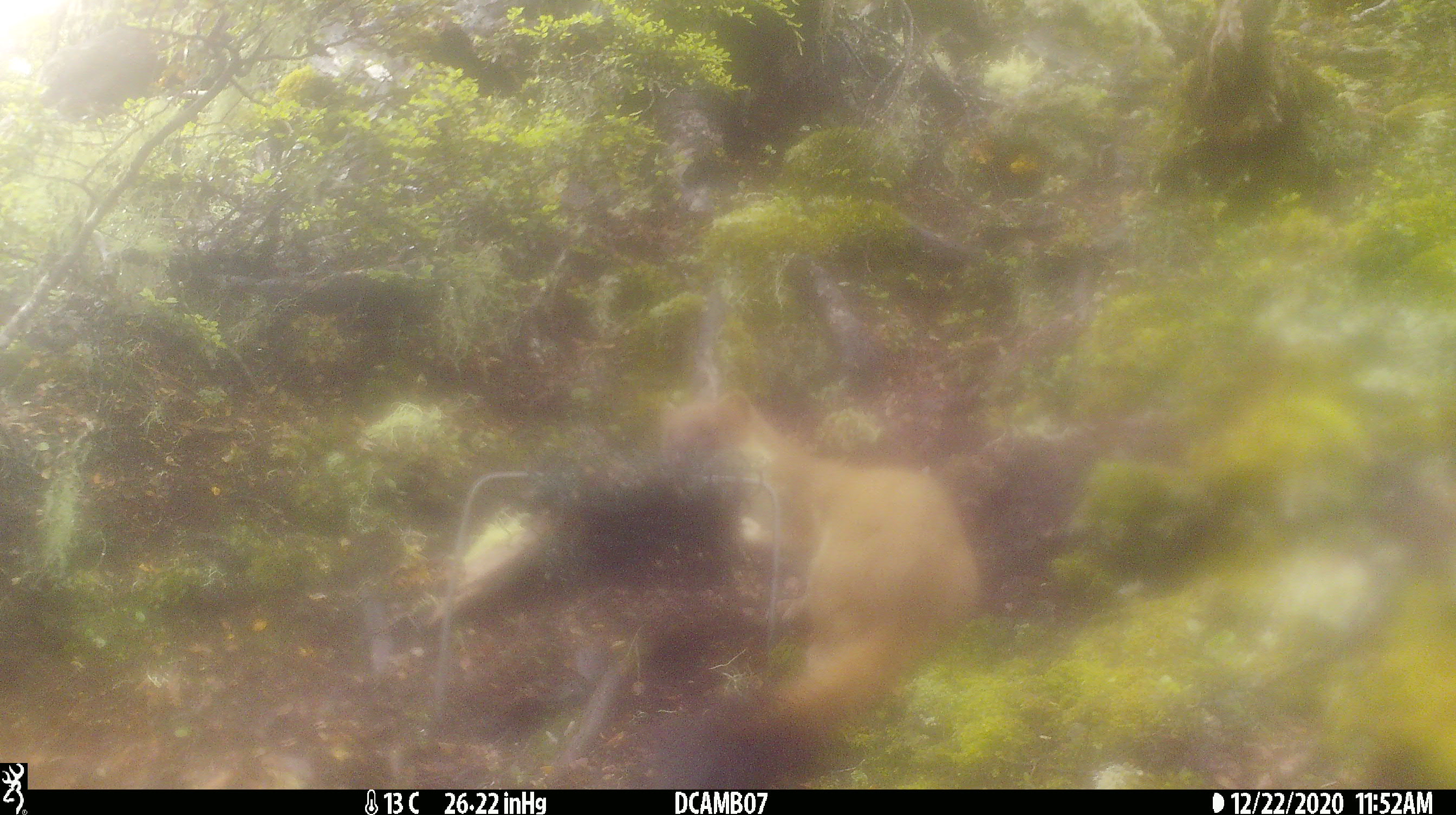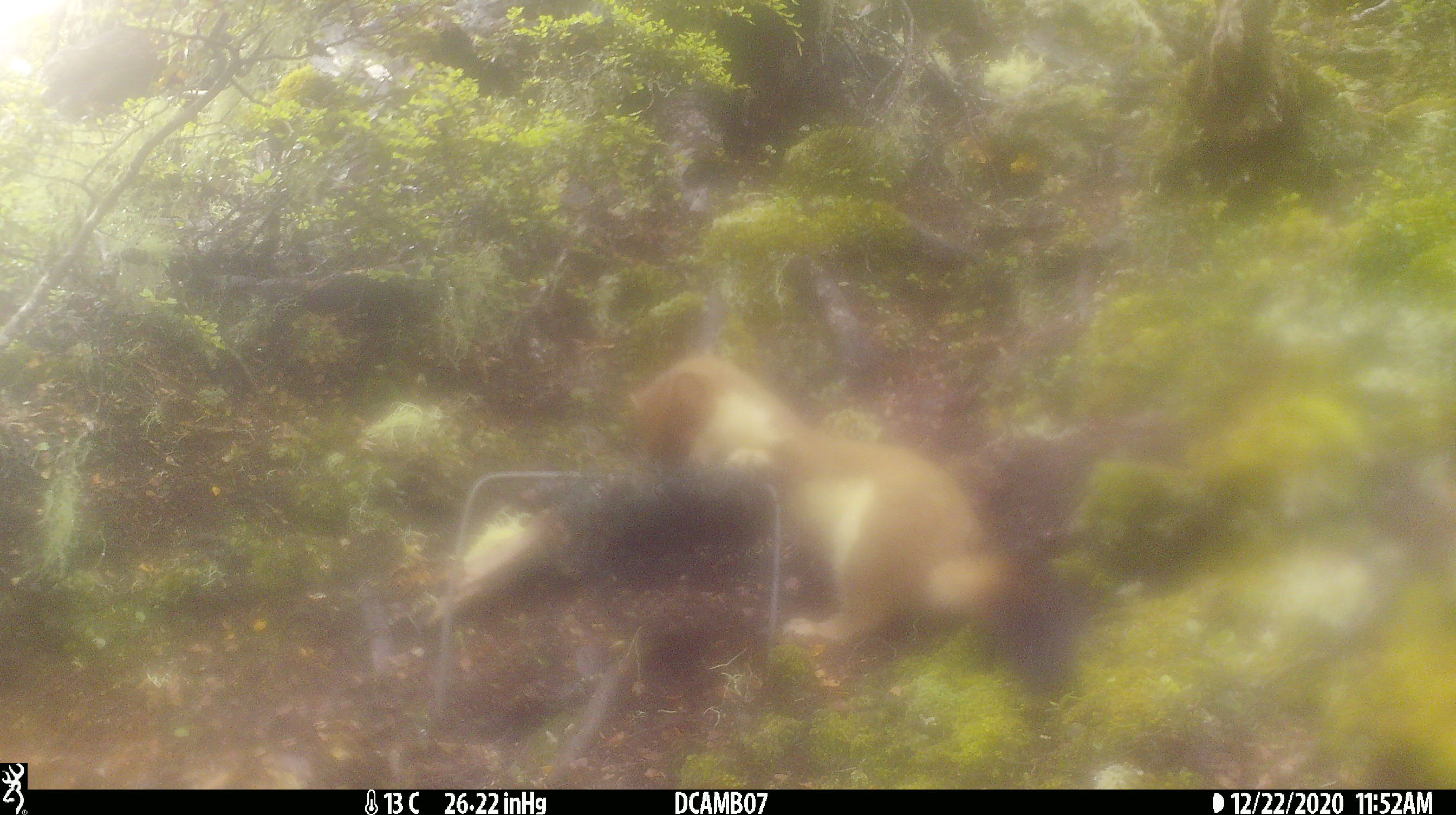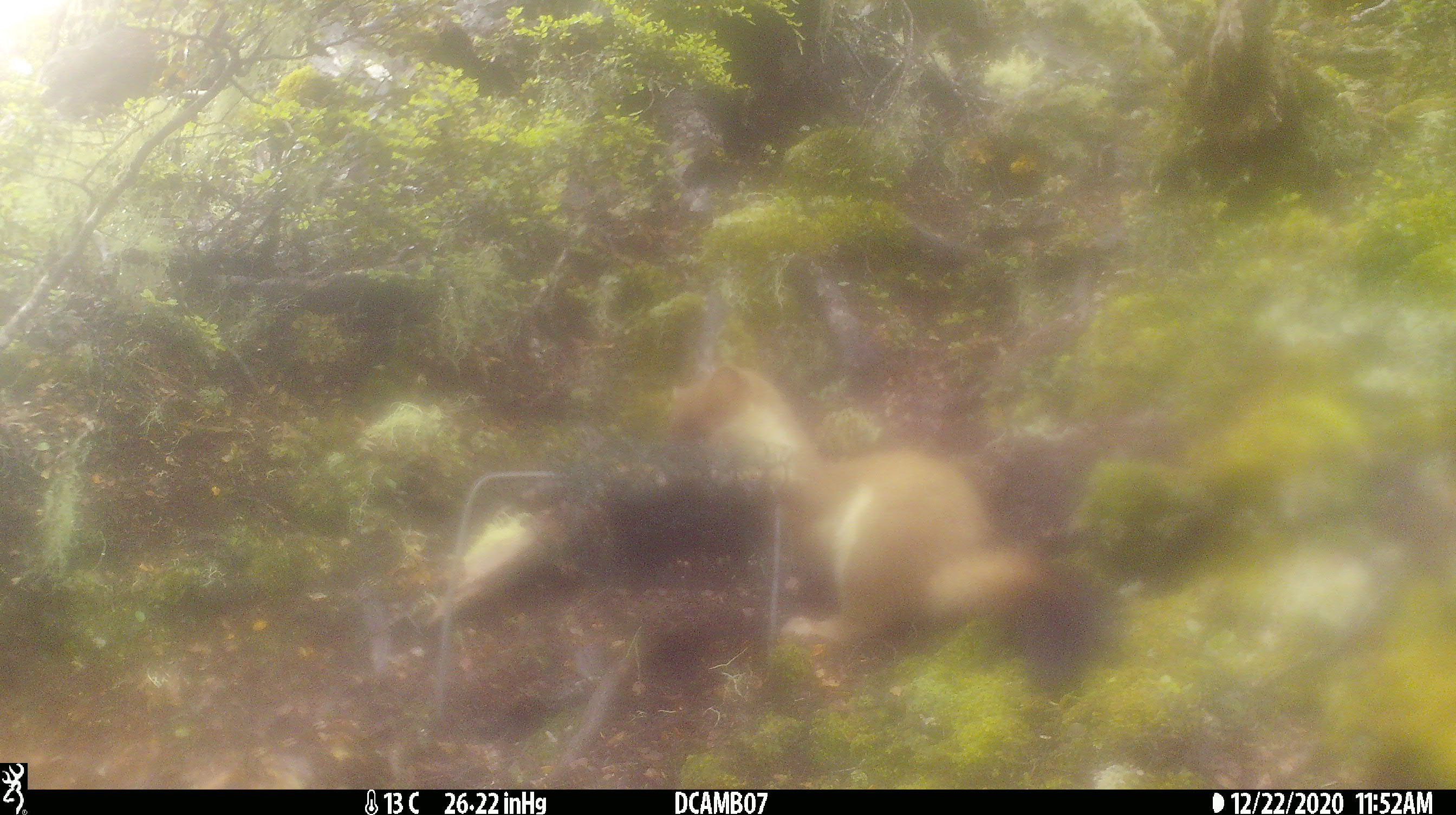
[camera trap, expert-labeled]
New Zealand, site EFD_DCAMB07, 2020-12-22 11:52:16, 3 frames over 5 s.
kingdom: Animalia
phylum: Chordata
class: Mammalia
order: Carnivora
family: Mustelidae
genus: Mustela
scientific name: Mustela erminea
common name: stoat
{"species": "stoat (Mustela erminea)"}